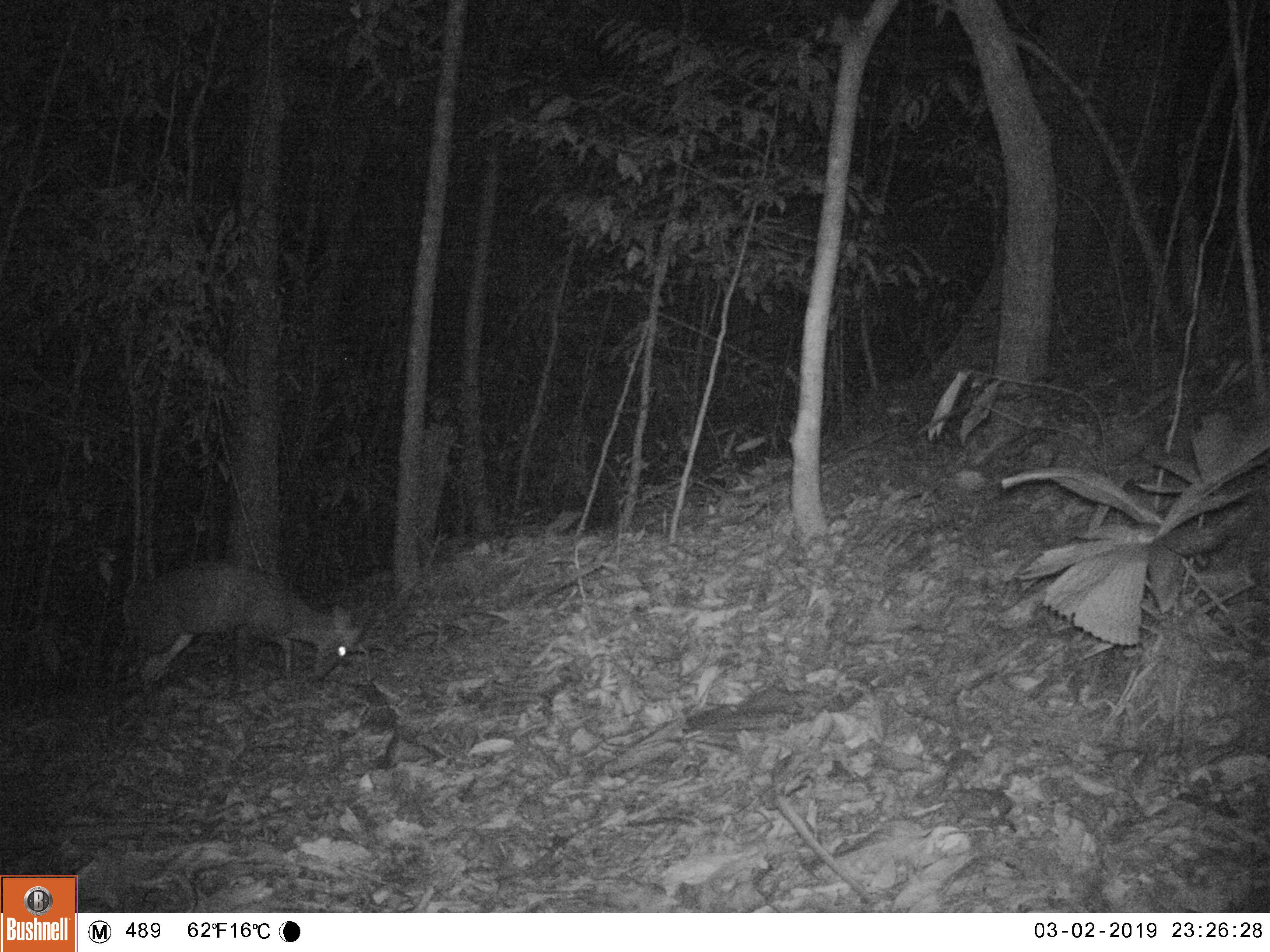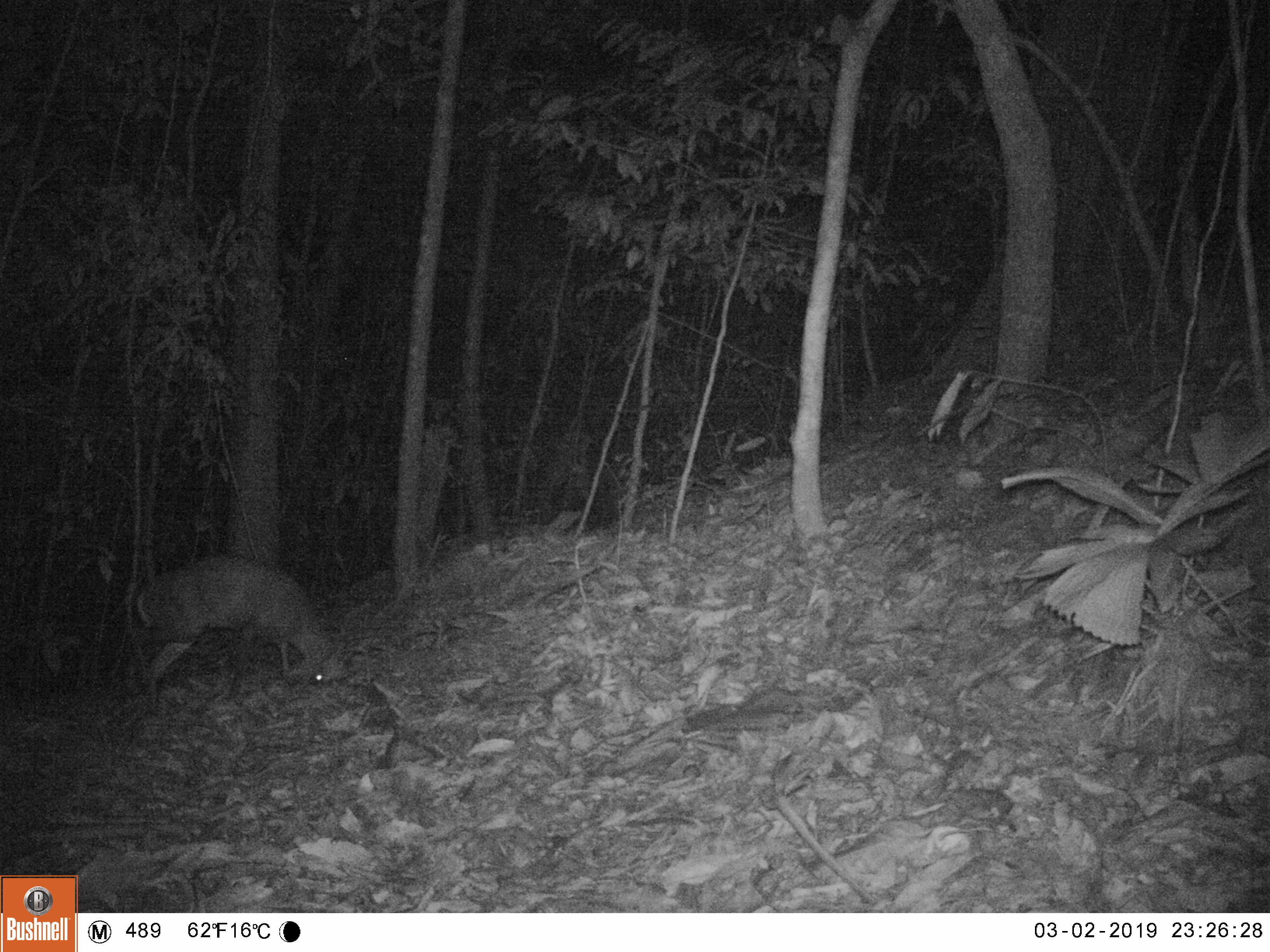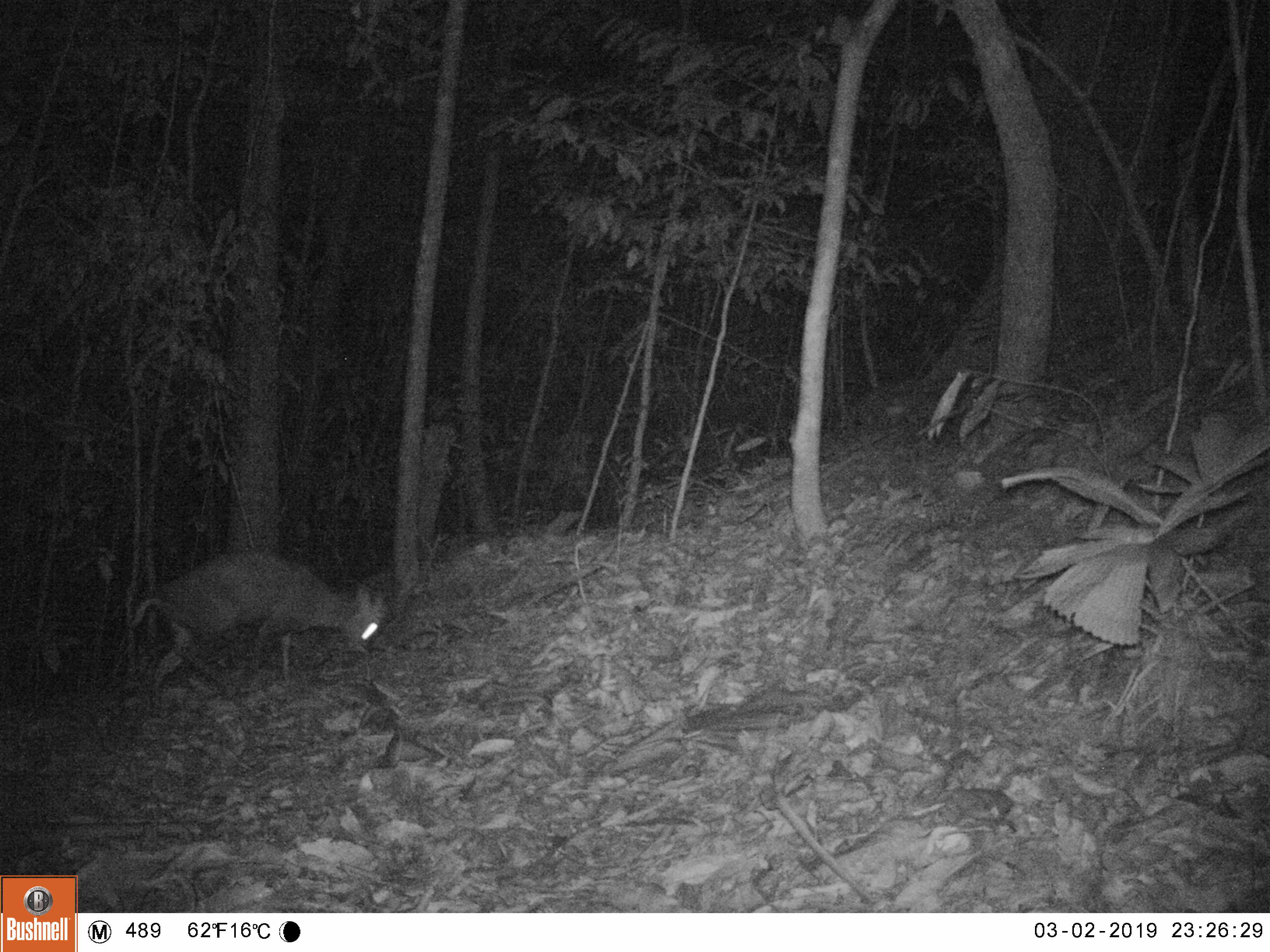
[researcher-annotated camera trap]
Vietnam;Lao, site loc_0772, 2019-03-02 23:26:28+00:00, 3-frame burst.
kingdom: Animalia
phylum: Chordata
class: Mammalia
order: Artiodactyla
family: Cervidae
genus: Muntiacus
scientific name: Muntiacus rooseveltorum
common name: roosevelt's muntjac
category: roosevelts muntjac group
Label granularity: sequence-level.